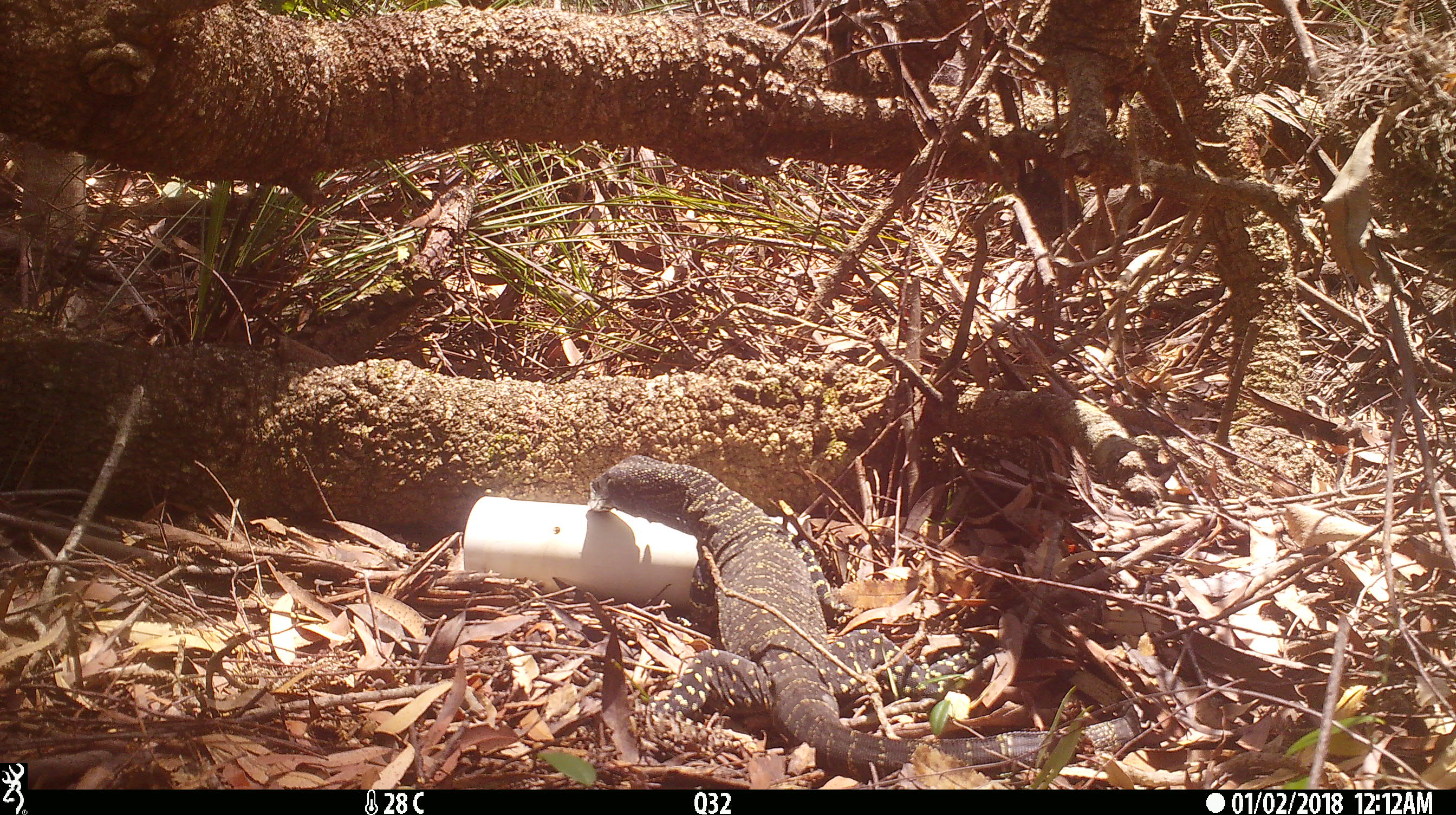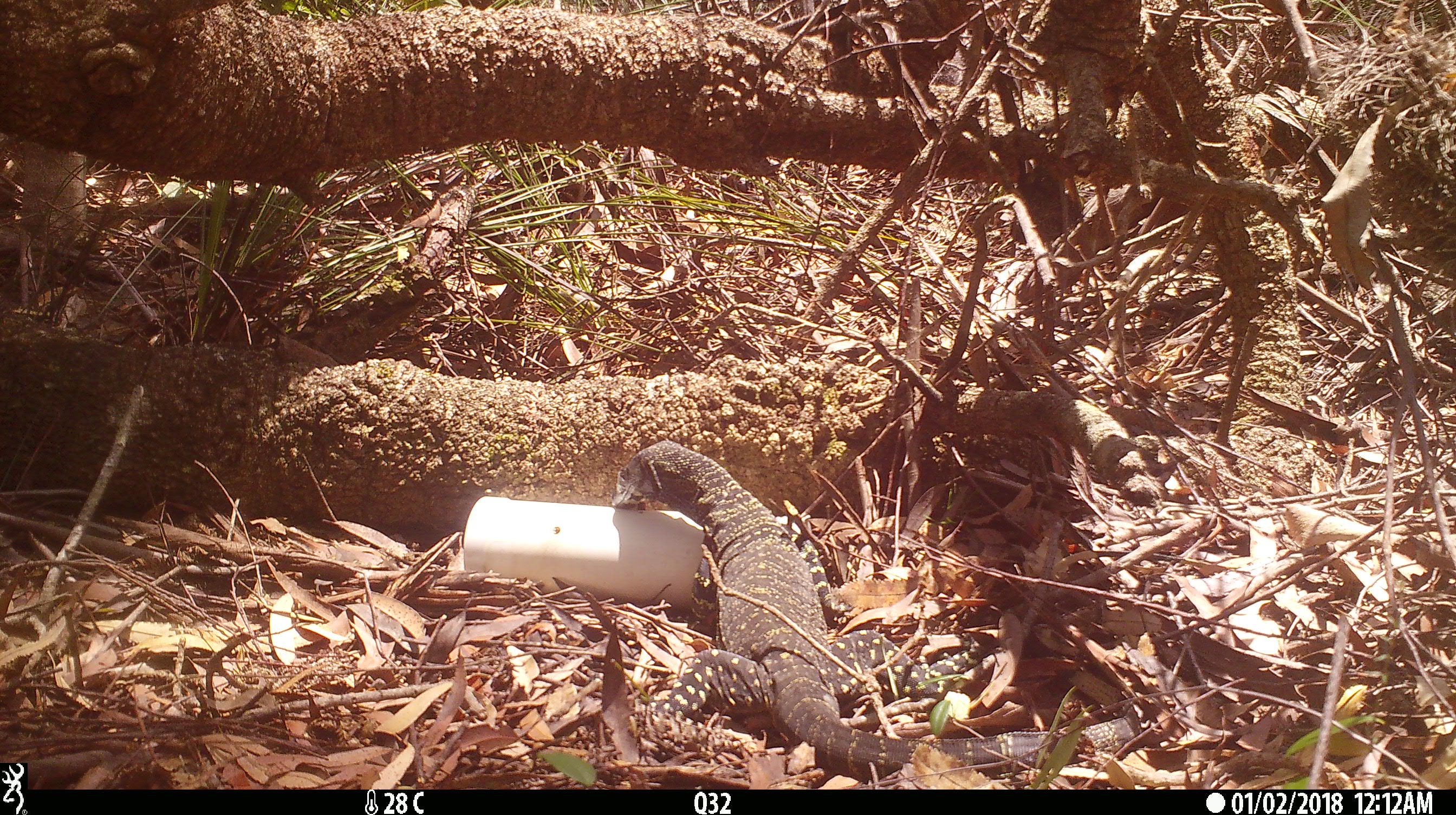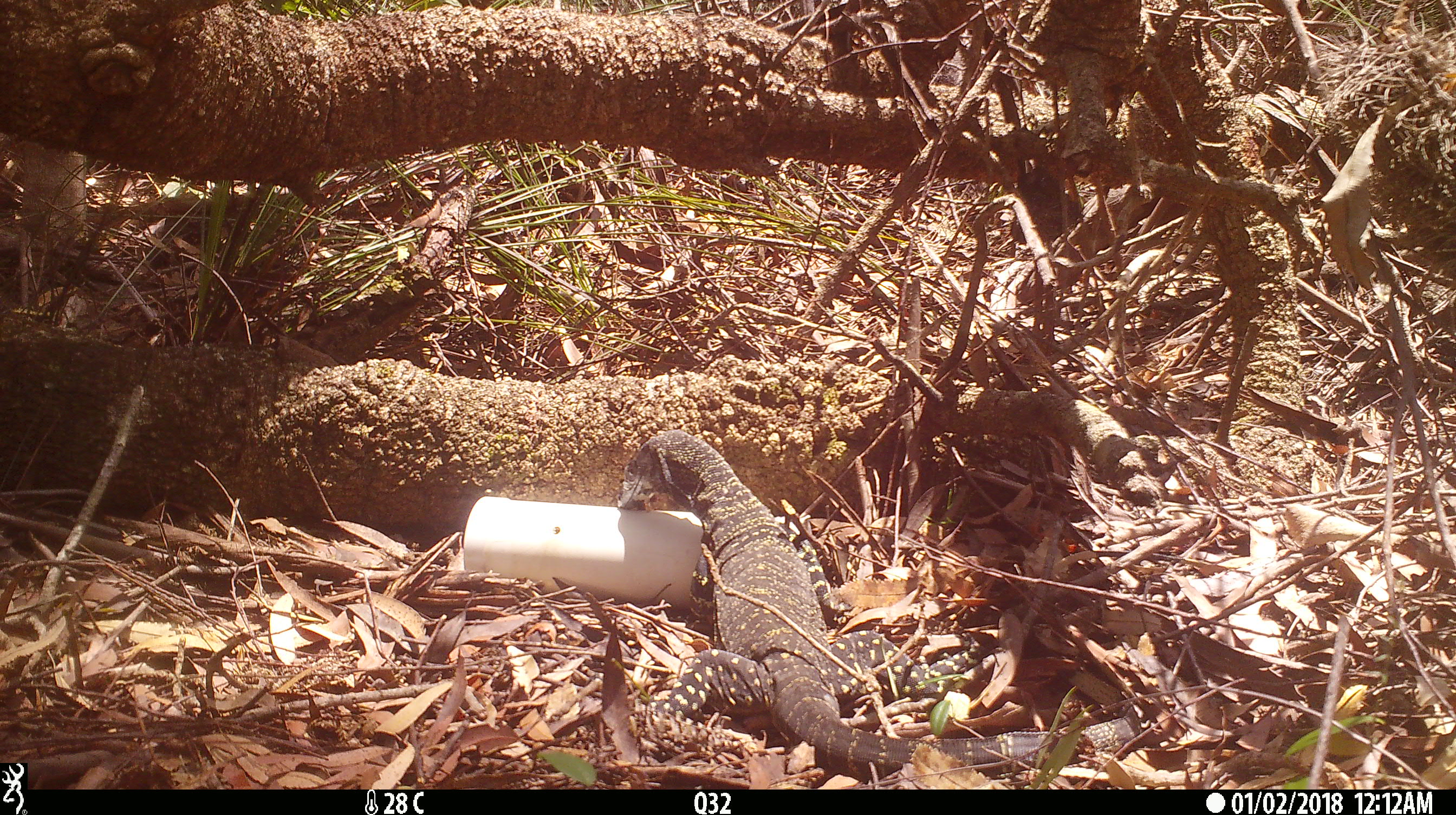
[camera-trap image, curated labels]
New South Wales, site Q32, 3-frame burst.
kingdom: Animalia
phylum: Chordata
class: Reptilia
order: Squamata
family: Varanidae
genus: Varanus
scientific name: Varanus varius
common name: lace monitor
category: goanna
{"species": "goanna (lace monitor) (Varanus varius)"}